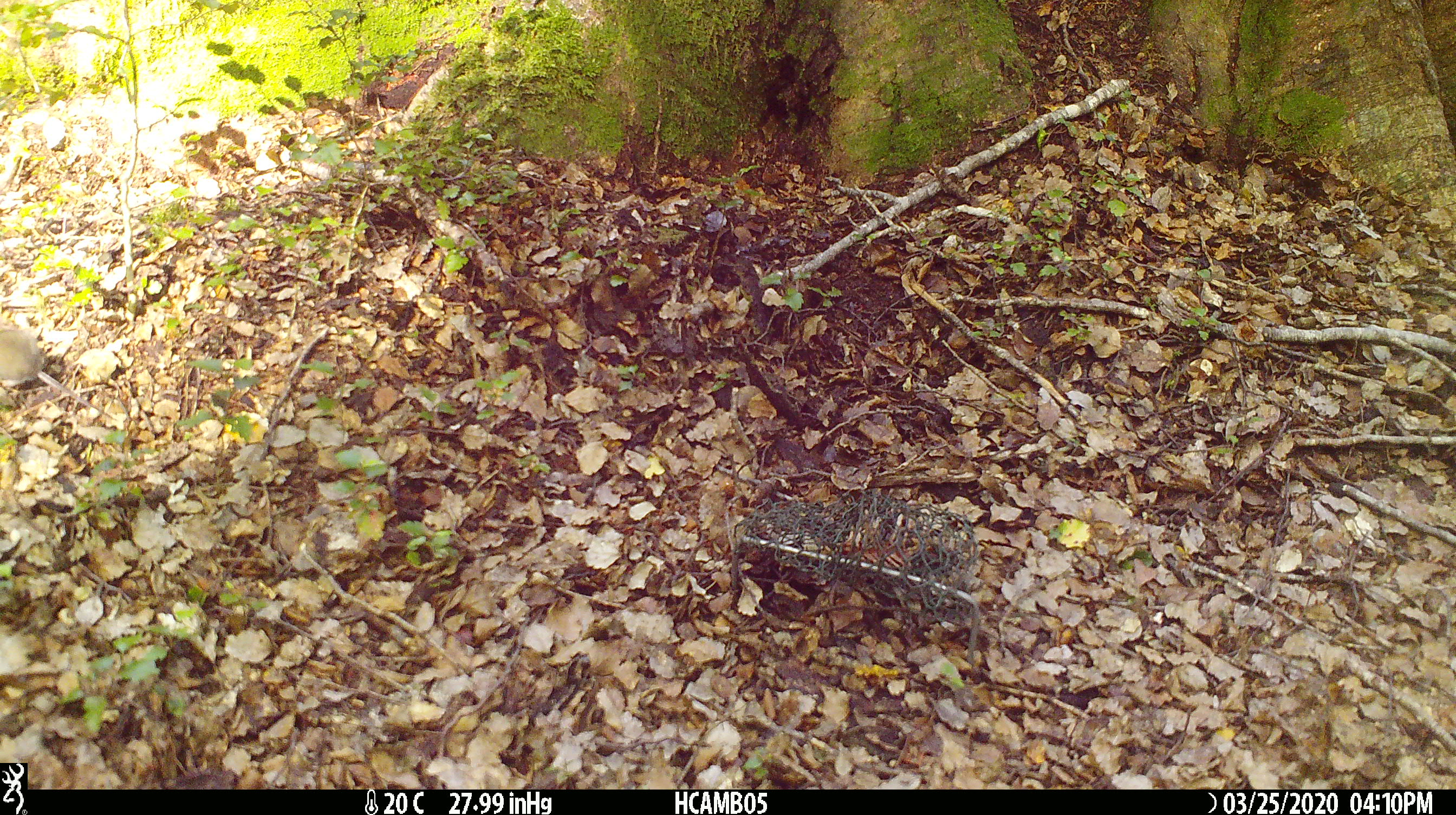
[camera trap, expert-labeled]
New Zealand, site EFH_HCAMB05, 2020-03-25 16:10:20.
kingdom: Animalia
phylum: Chordata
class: Mammalia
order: Rodentia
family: Muridae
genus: Mus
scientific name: Mus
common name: mouse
Mouse (Mus).